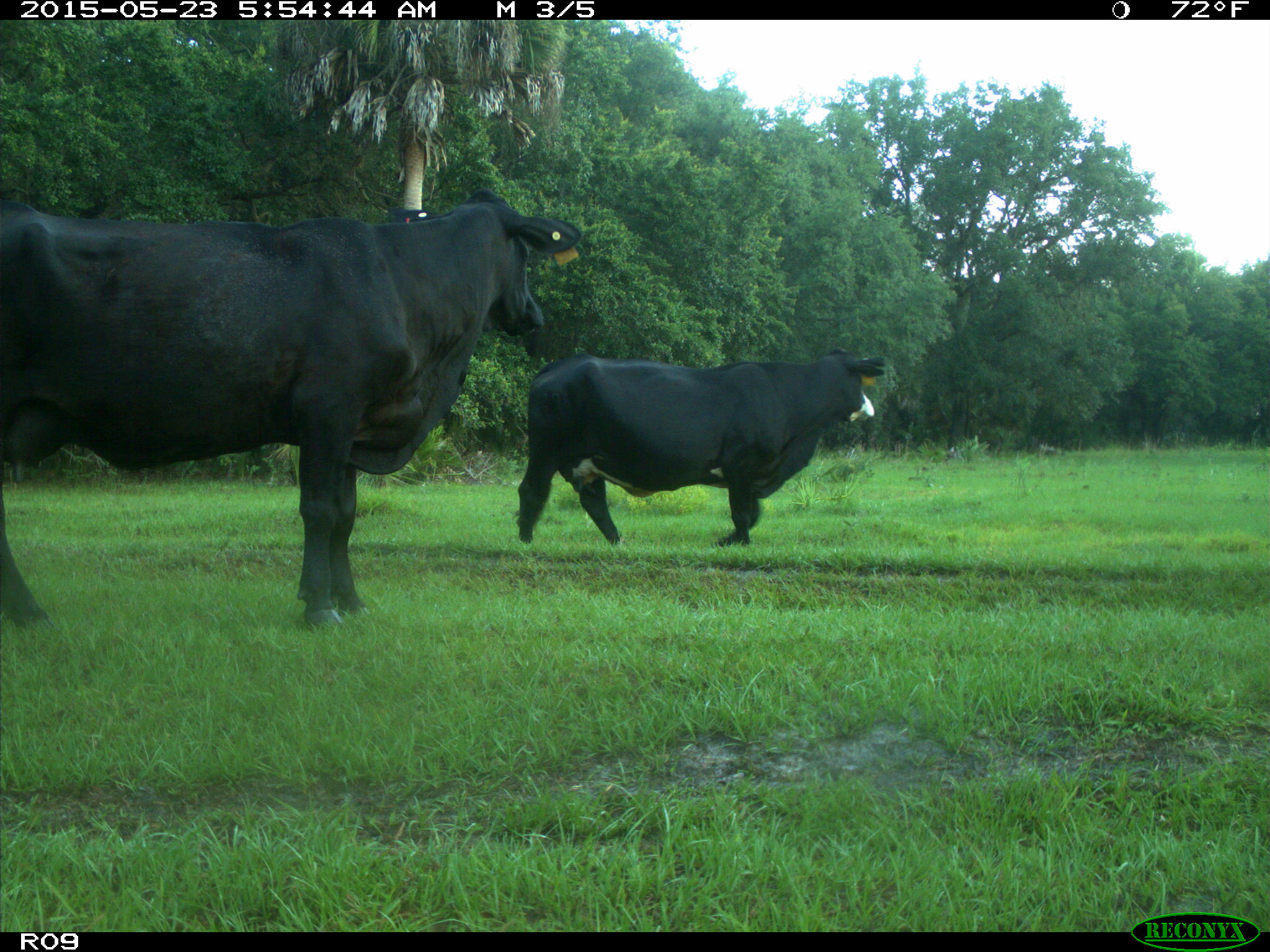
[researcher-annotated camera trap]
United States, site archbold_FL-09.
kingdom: Animalia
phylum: Chordata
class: Mammalia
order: Artiodactyla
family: Bovidae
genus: Bos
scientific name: Bos taurus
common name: domestic cow